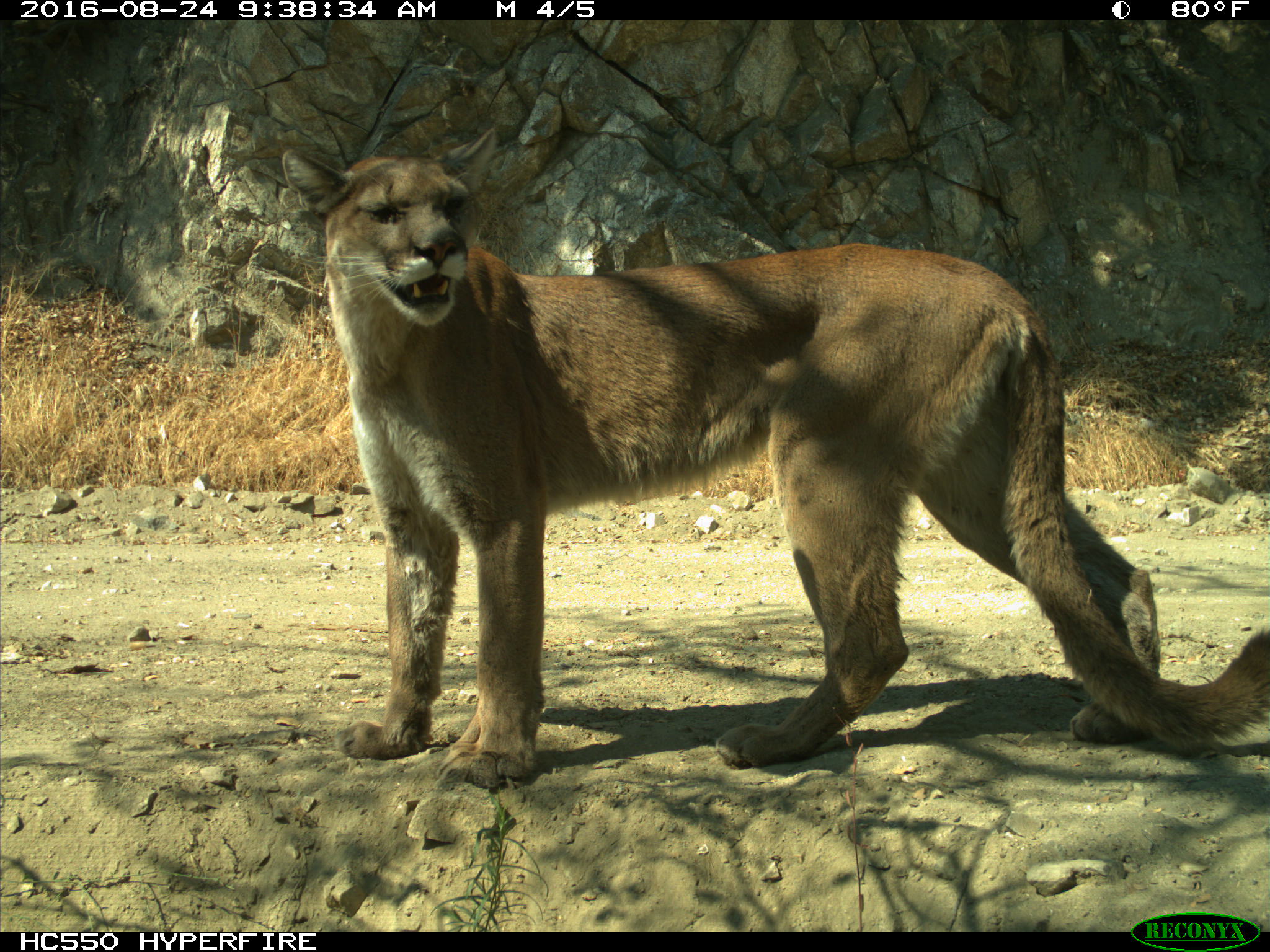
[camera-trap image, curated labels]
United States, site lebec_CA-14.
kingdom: Animalia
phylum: Chordata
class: Mammalia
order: Carnivora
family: Felidae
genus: Puma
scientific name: Puma concolor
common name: mountain lion